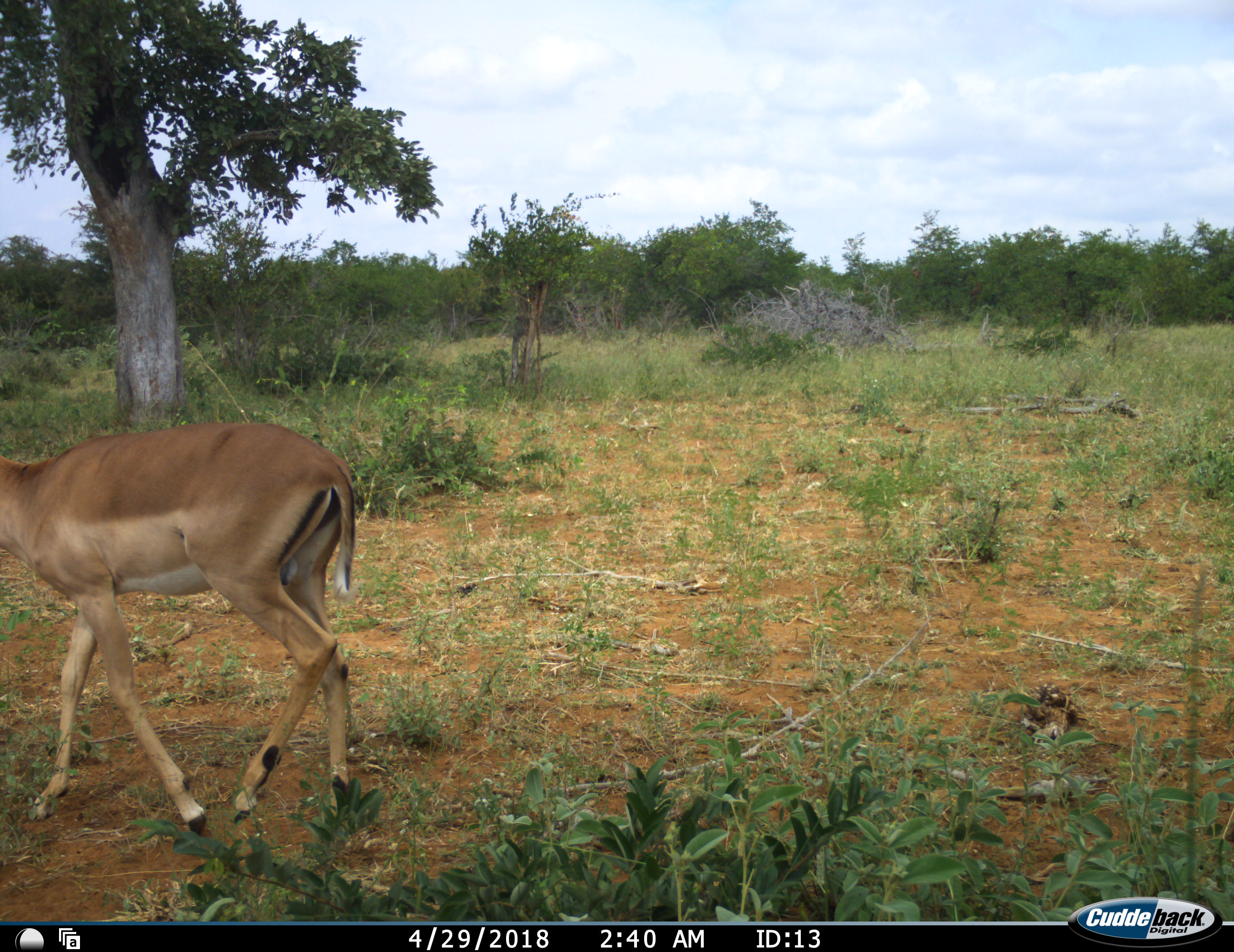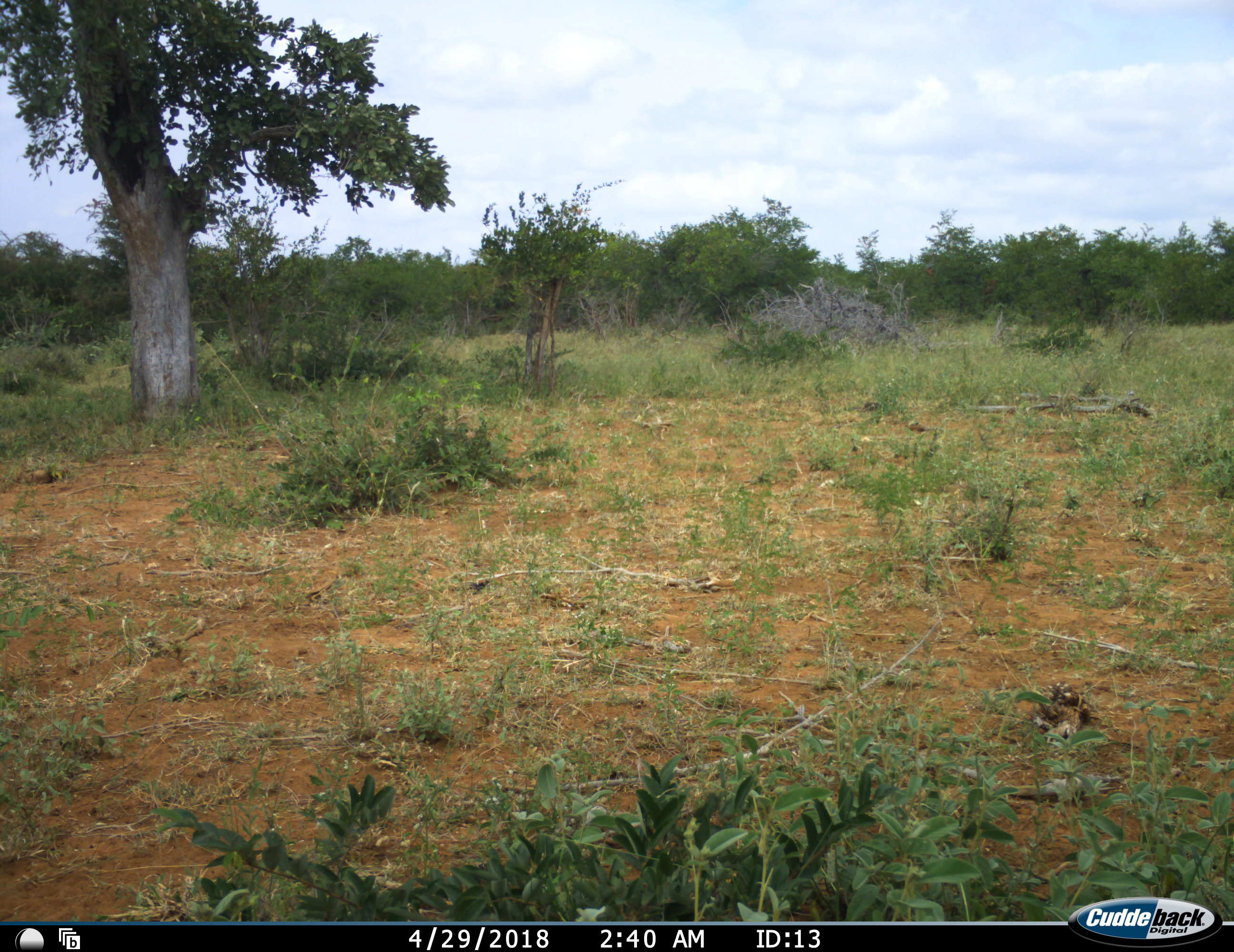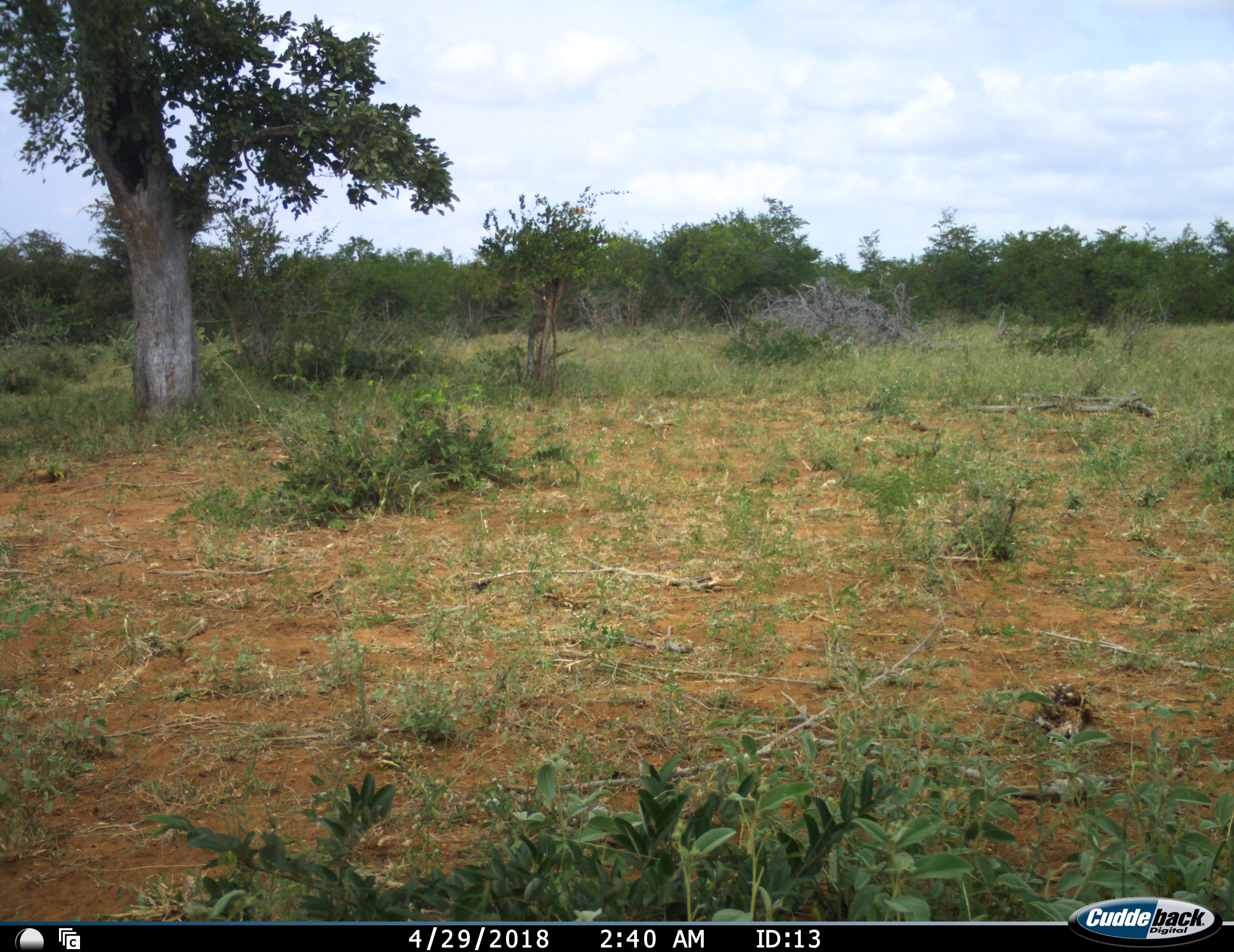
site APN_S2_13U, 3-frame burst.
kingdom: Animalia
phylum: Chordata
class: Mammalia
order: Artiodactyla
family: Bovidae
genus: Aepyceros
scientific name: Aepyceros melampus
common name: impala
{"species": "impala (Aepyceros melampus)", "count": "1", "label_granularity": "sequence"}